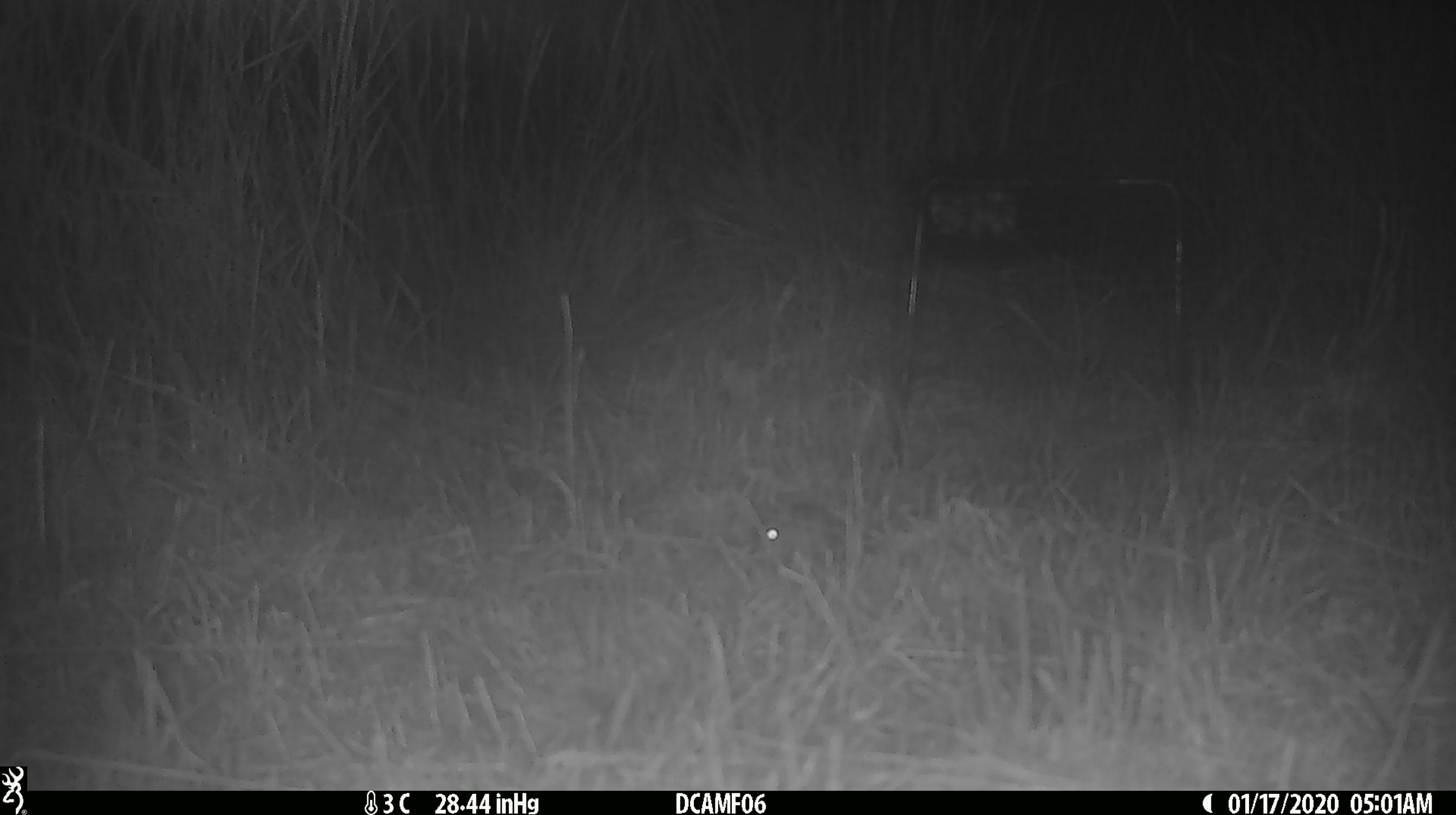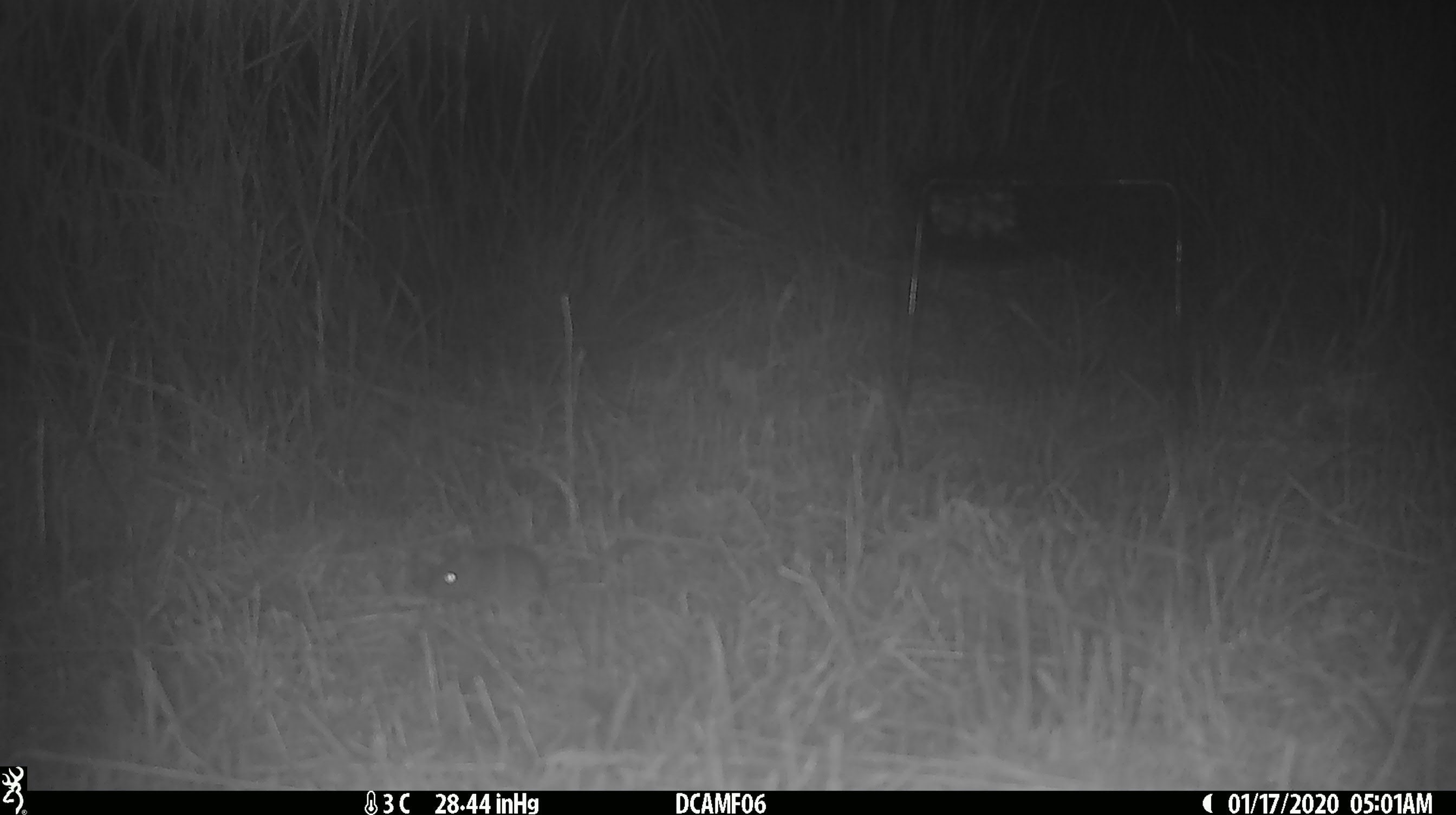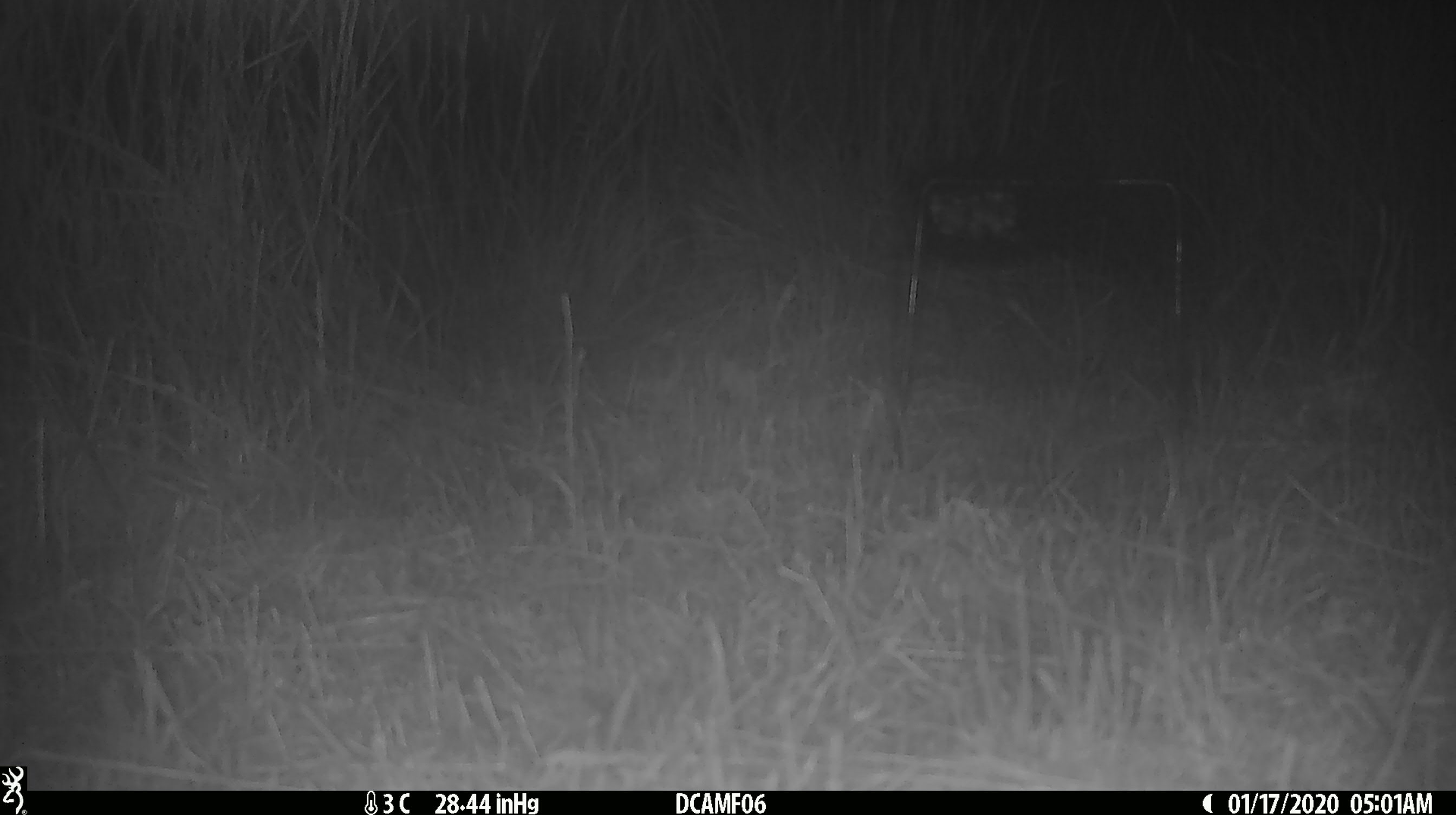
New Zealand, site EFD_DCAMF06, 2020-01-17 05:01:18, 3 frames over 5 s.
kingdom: Animalia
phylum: Chordata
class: Mammalia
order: Rodentia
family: Muridae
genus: Mus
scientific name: Mus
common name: mouse